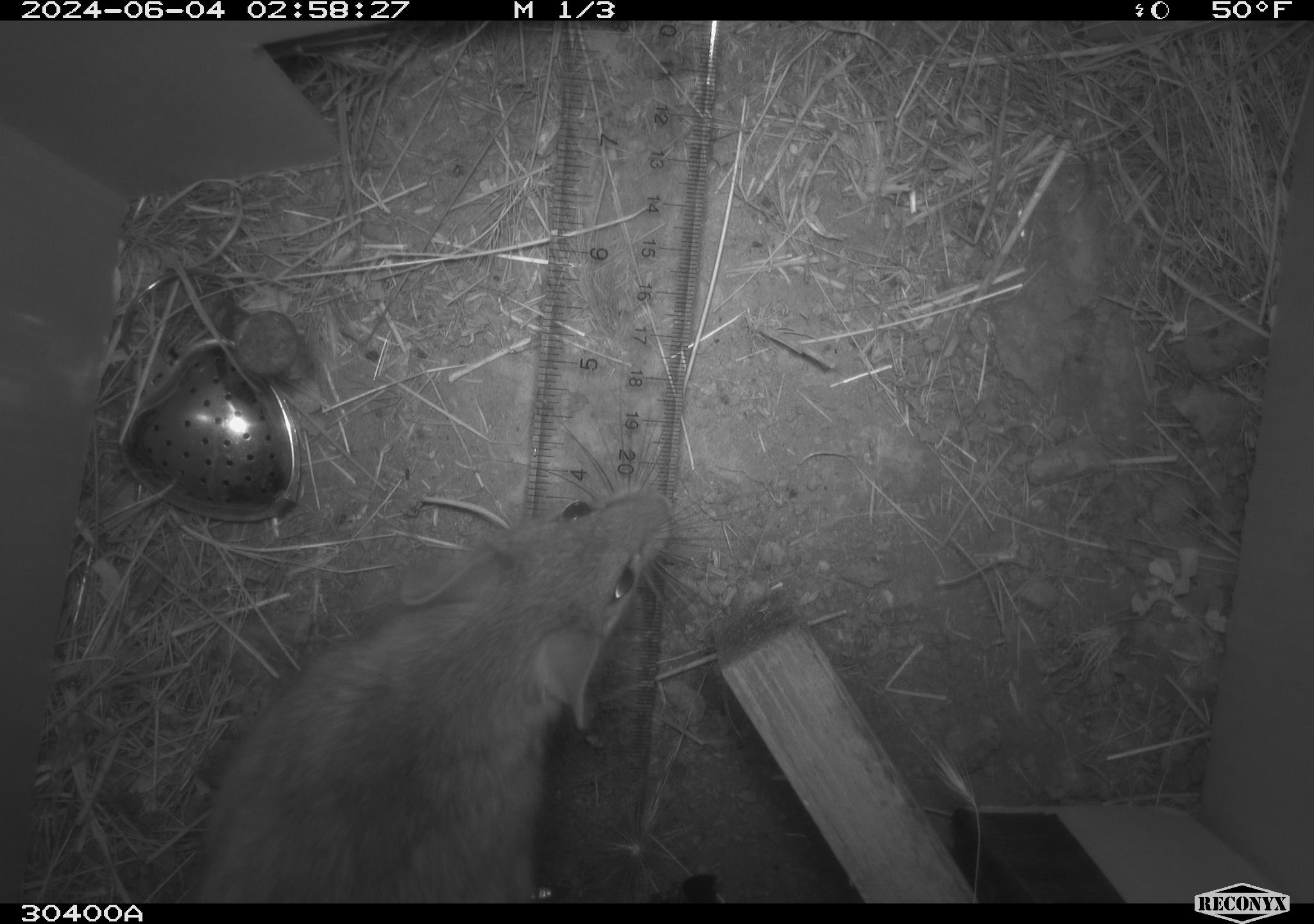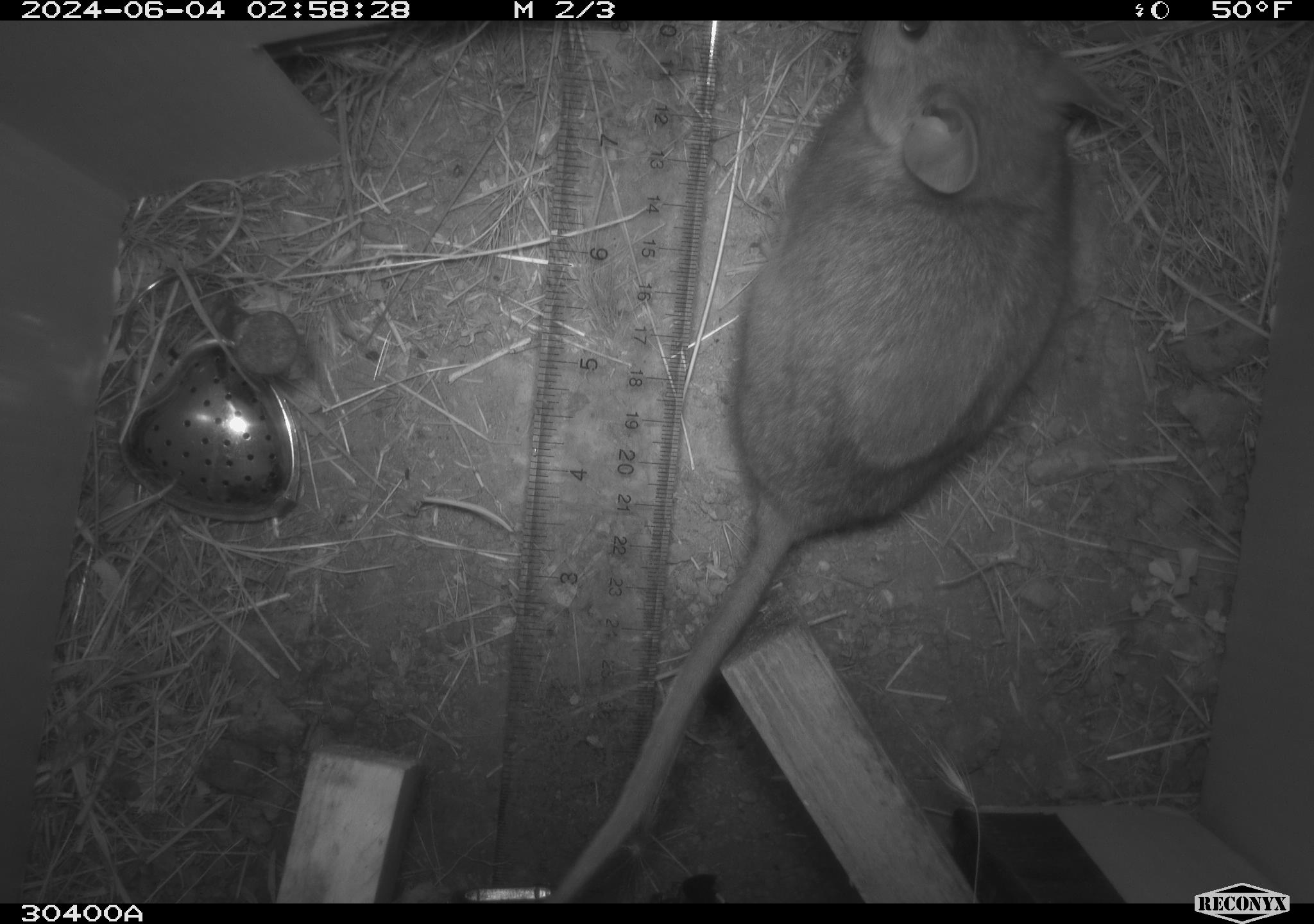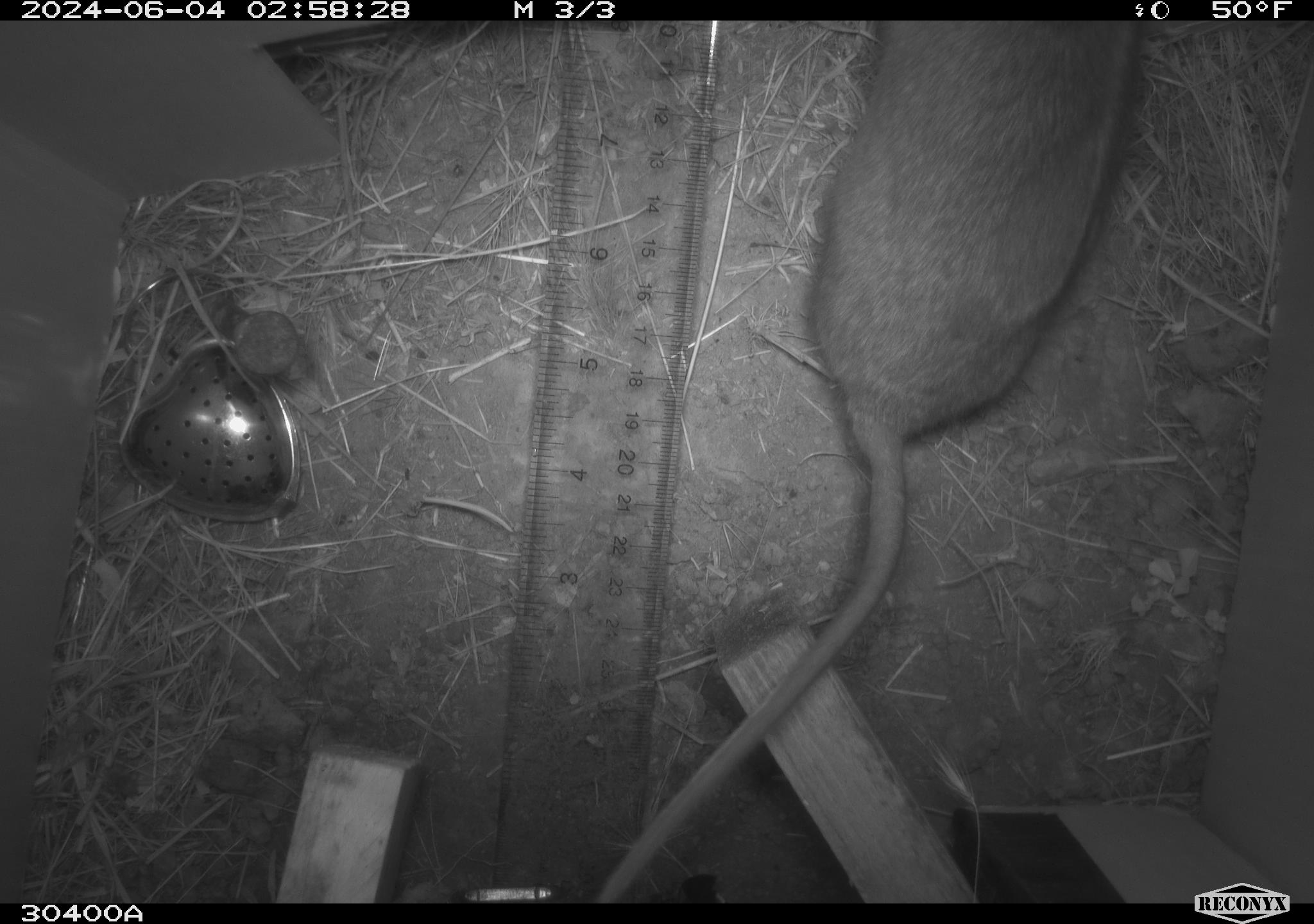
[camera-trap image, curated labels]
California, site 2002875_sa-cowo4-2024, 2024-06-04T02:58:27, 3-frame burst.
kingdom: Animalia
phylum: Chordata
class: Mammalia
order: Rodentia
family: Cricetidae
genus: Neotoma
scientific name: Neotoma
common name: pack rat or woodrat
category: neotoma species